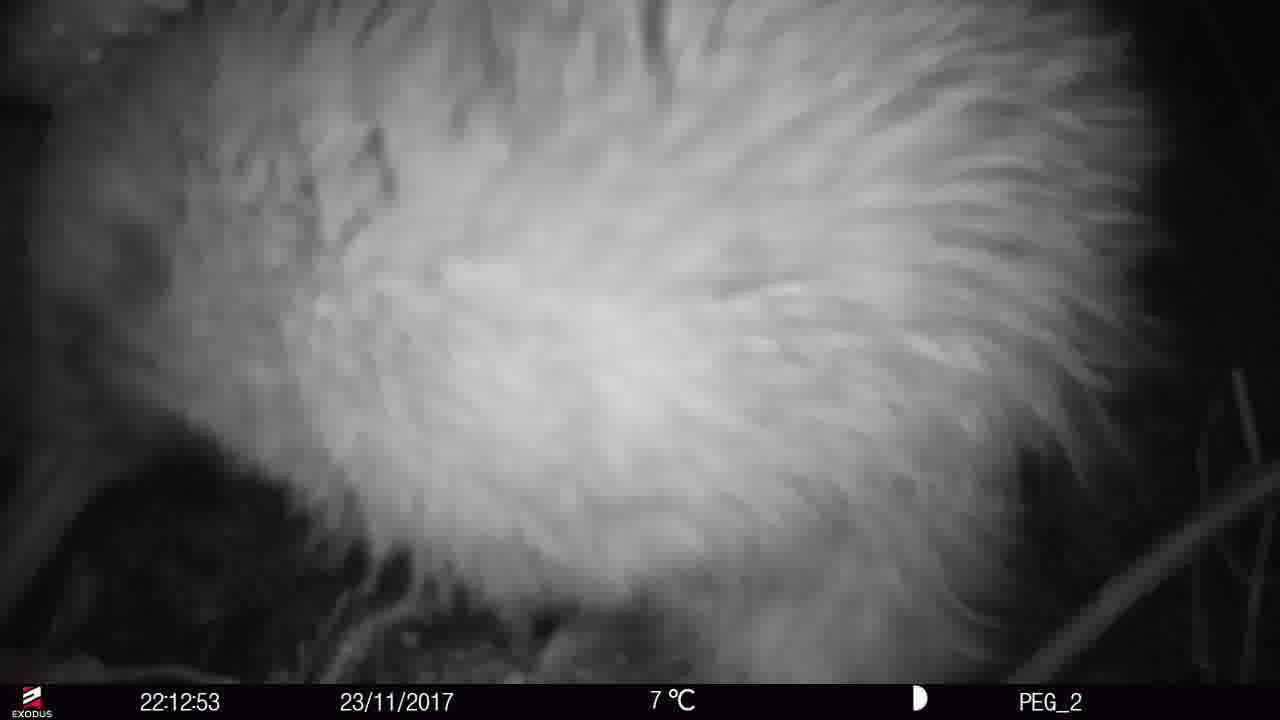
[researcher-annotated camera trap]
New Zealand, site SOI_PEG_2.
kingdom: Animalia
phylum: Chordata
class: Aves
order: Apterygiformes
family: Apterygidae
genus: Apteryx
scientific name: Apteryx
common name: kiwi